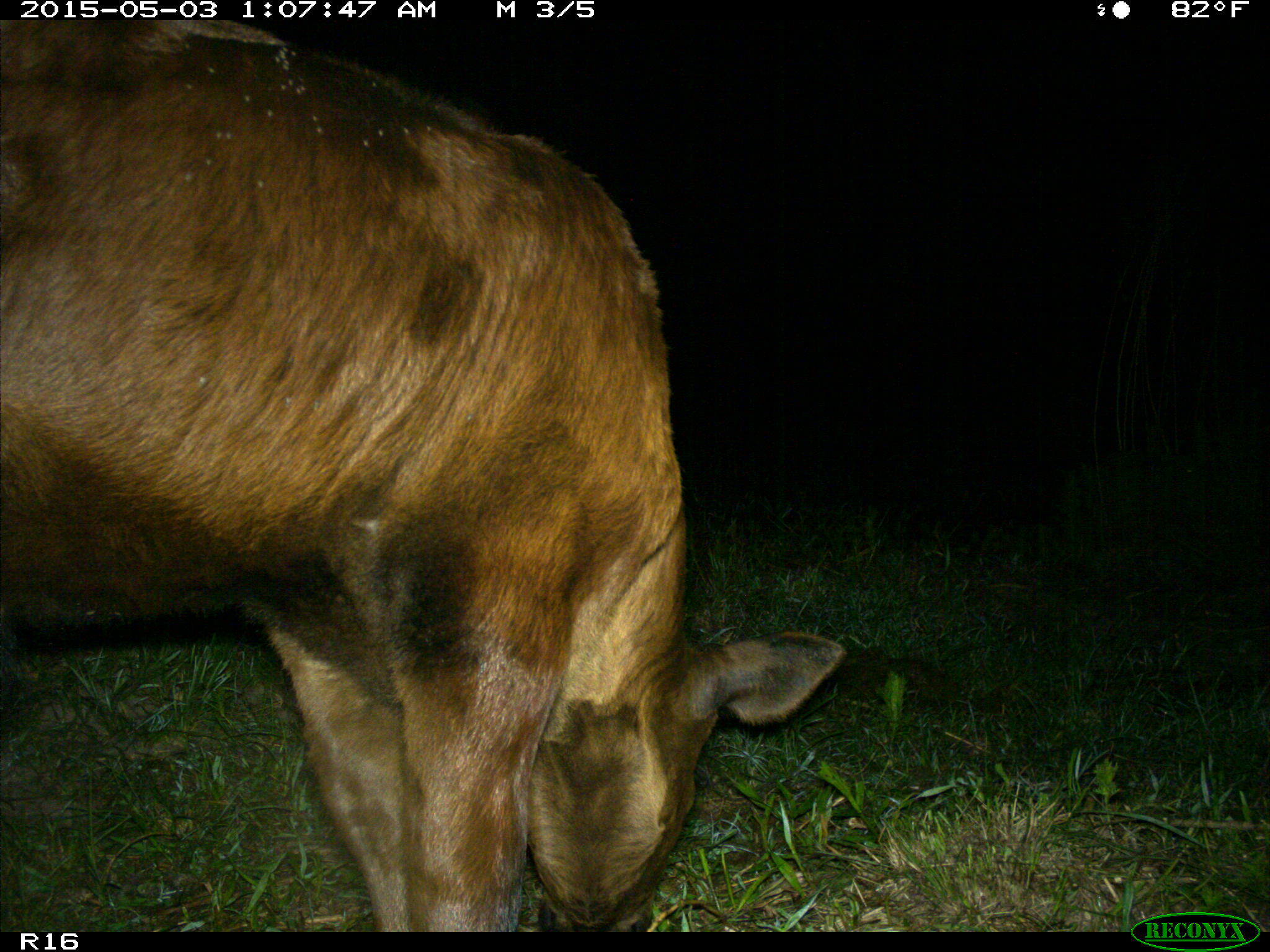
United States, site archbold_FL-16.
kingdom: Animalia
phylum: Chordata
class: Mammalia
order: Artiodactyla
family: Bovidae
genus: Bos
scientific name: Bos taurus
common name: domestic cow